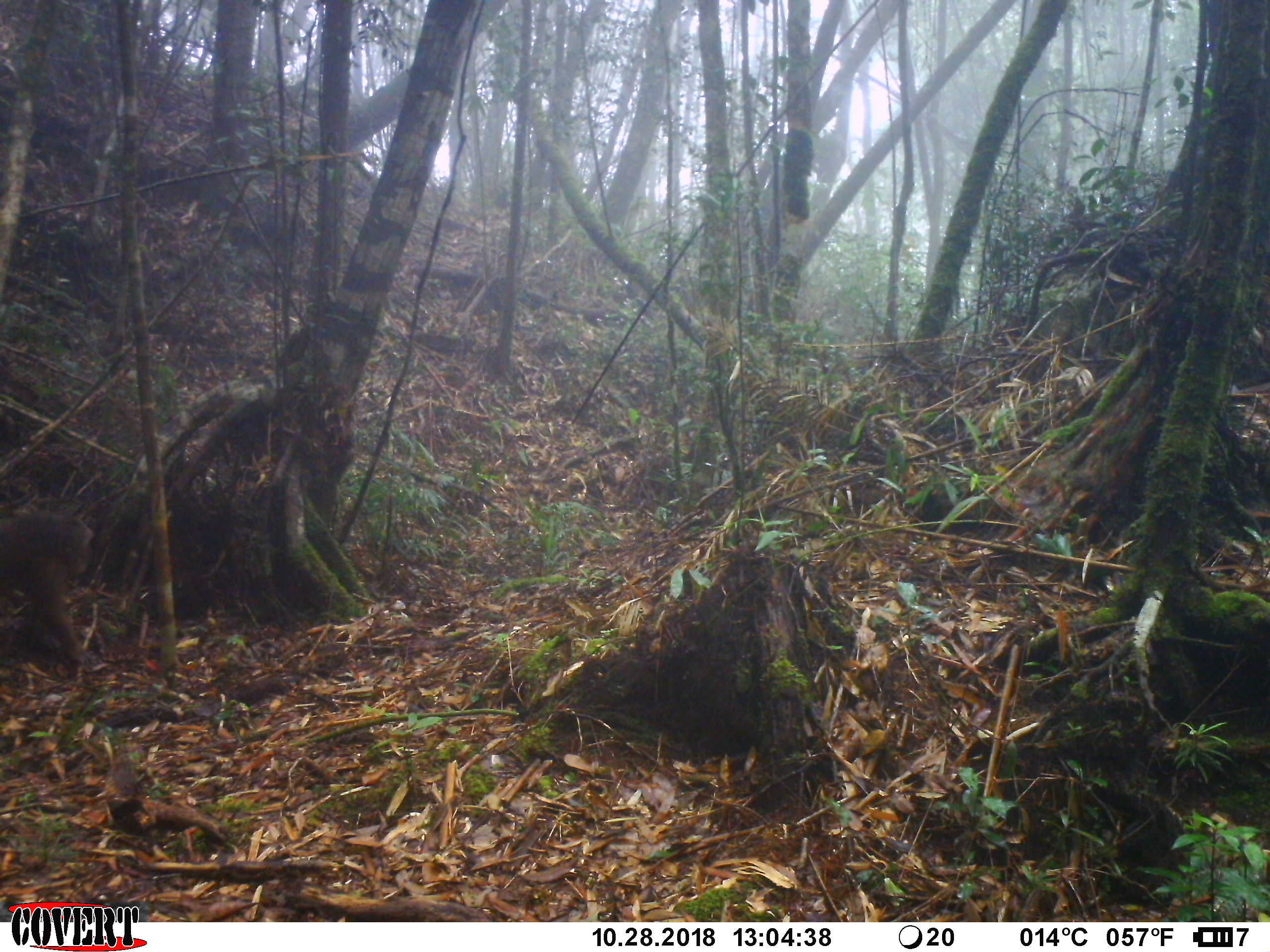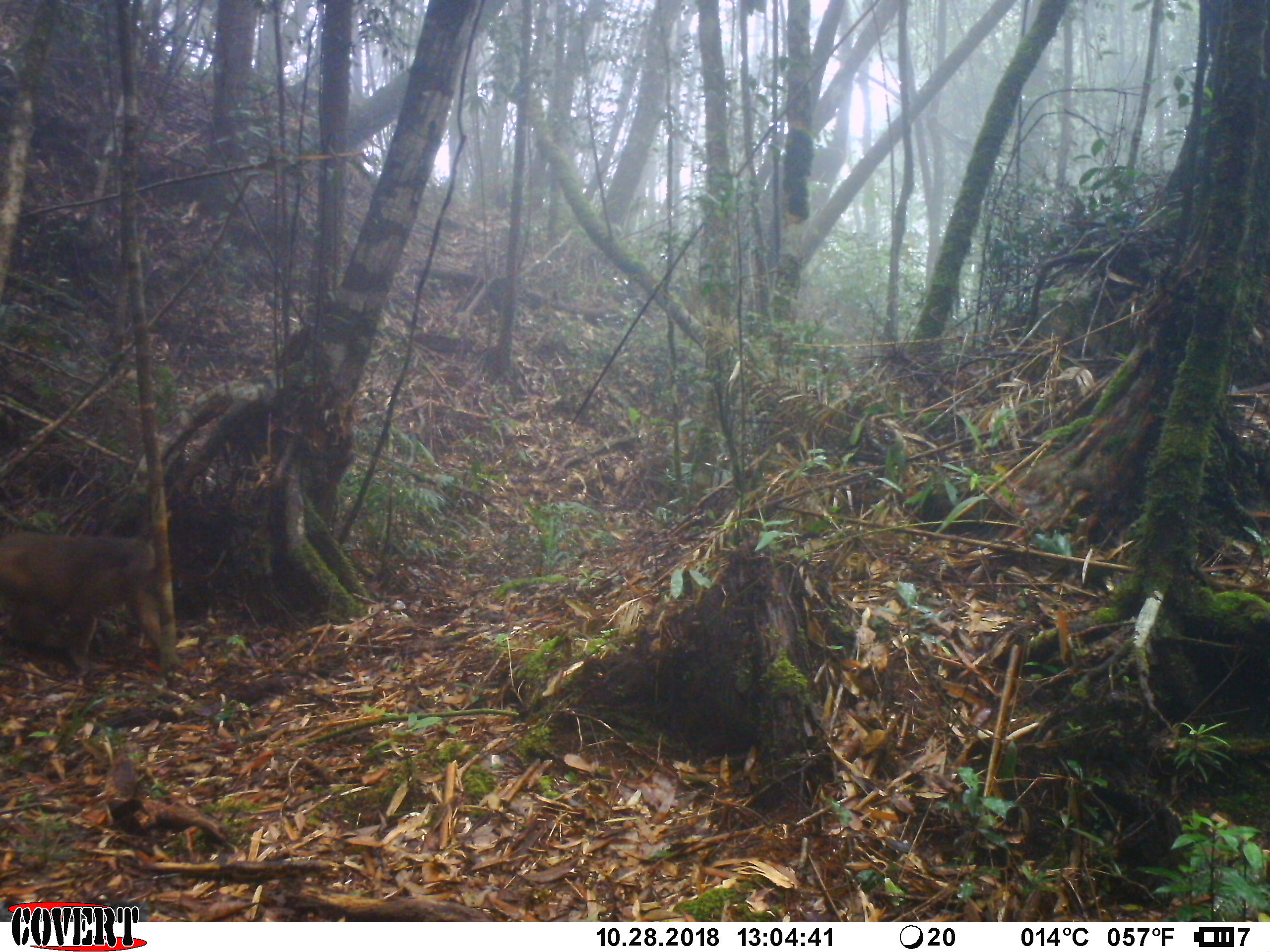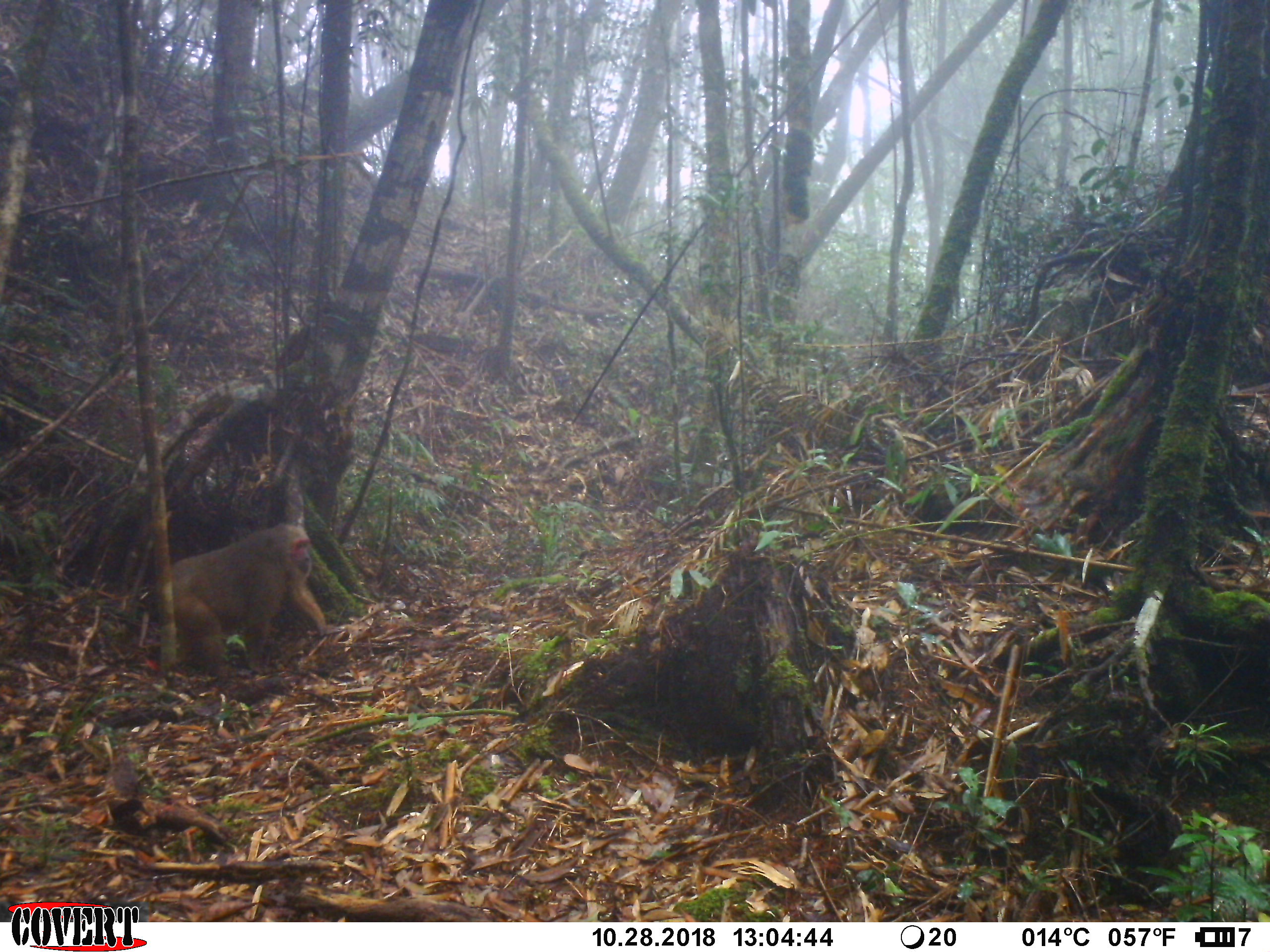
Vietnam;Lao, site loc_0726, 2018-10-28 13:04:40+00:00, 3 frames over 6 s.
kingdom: Animalia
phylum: Chordata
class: Mammalia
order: Primates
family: Cercopithecidae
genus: Macaca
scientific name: Macaca arctoides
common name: stump-tailed macaque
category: stump tailed macaque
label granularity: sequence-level